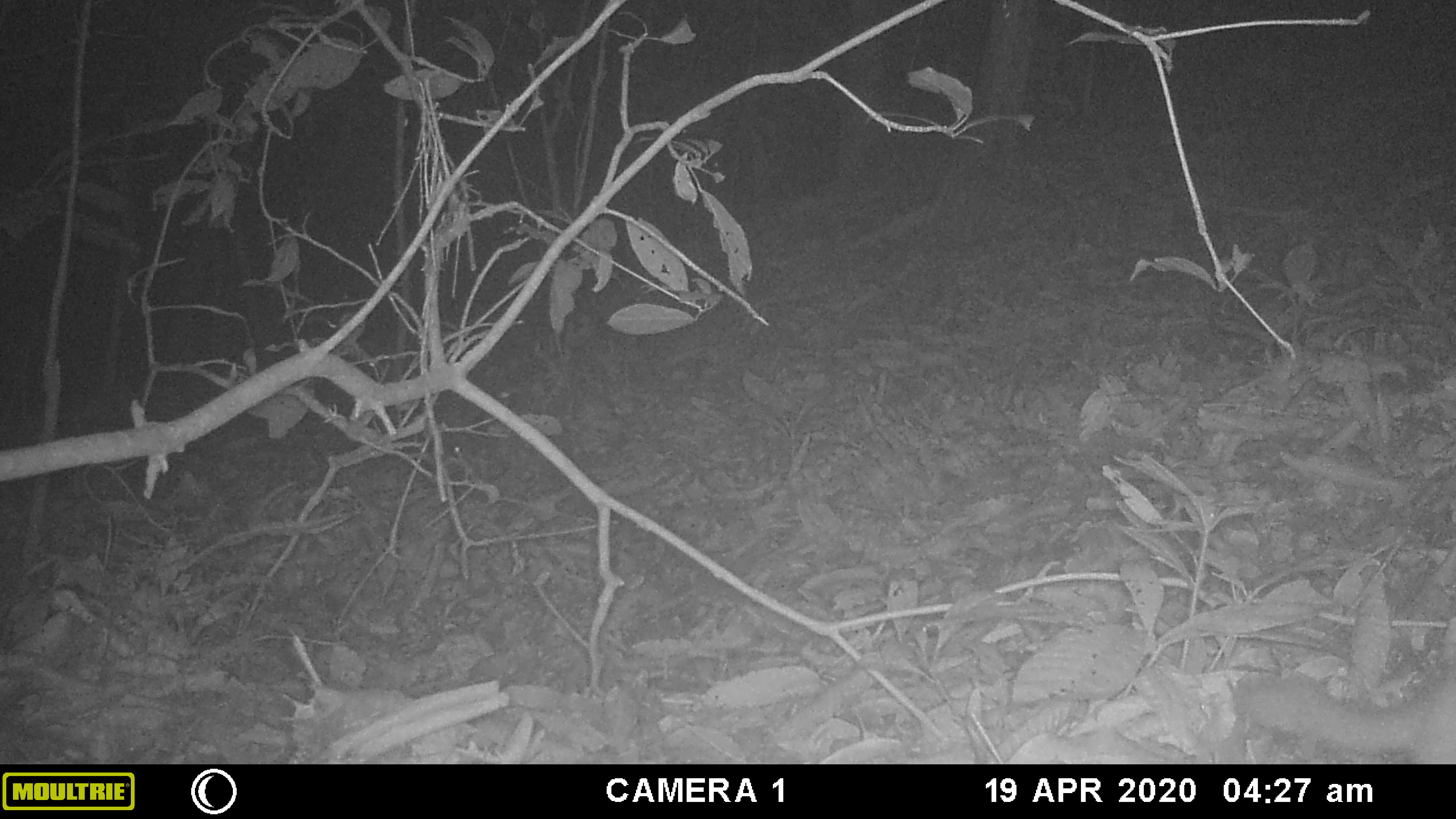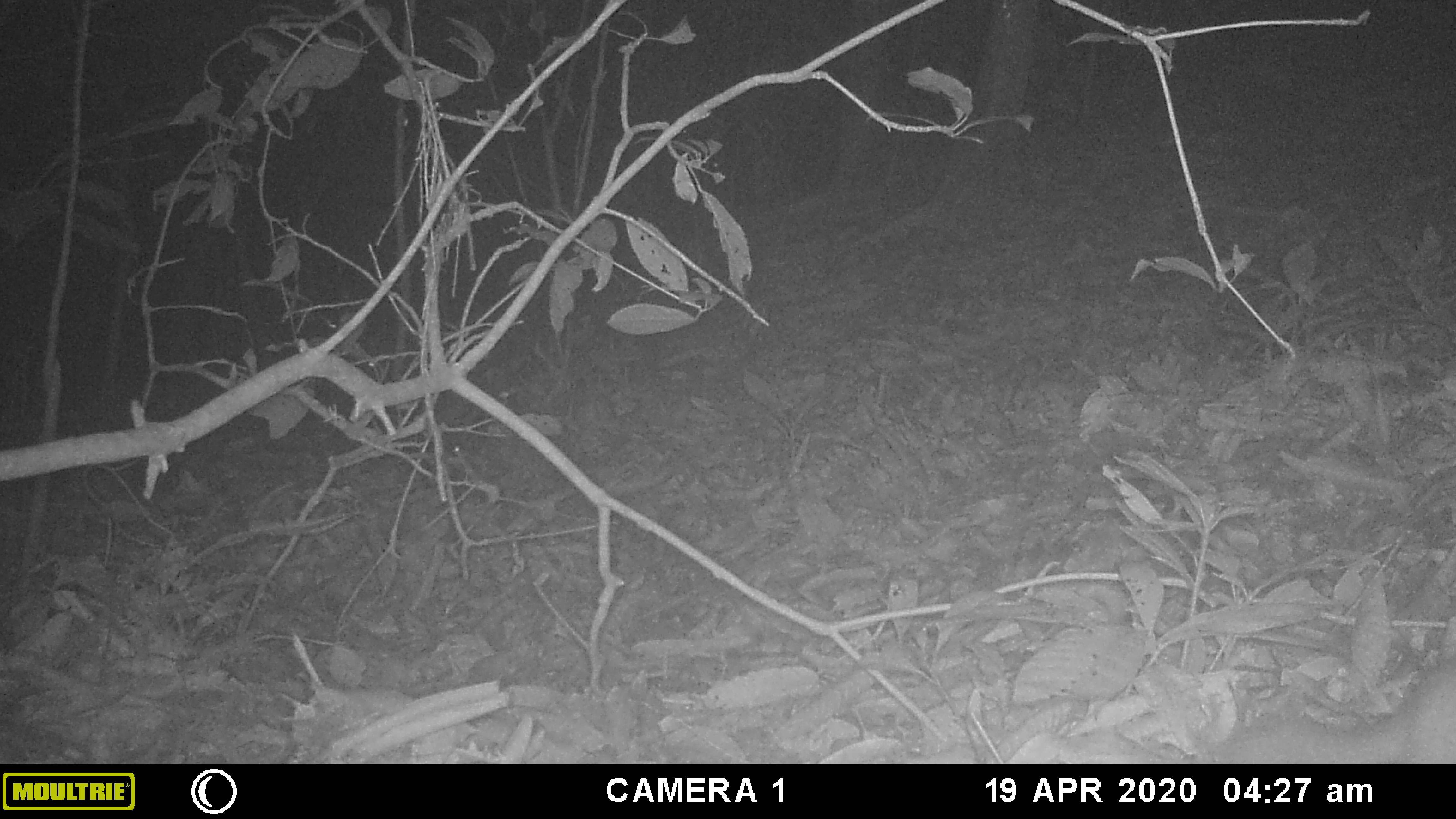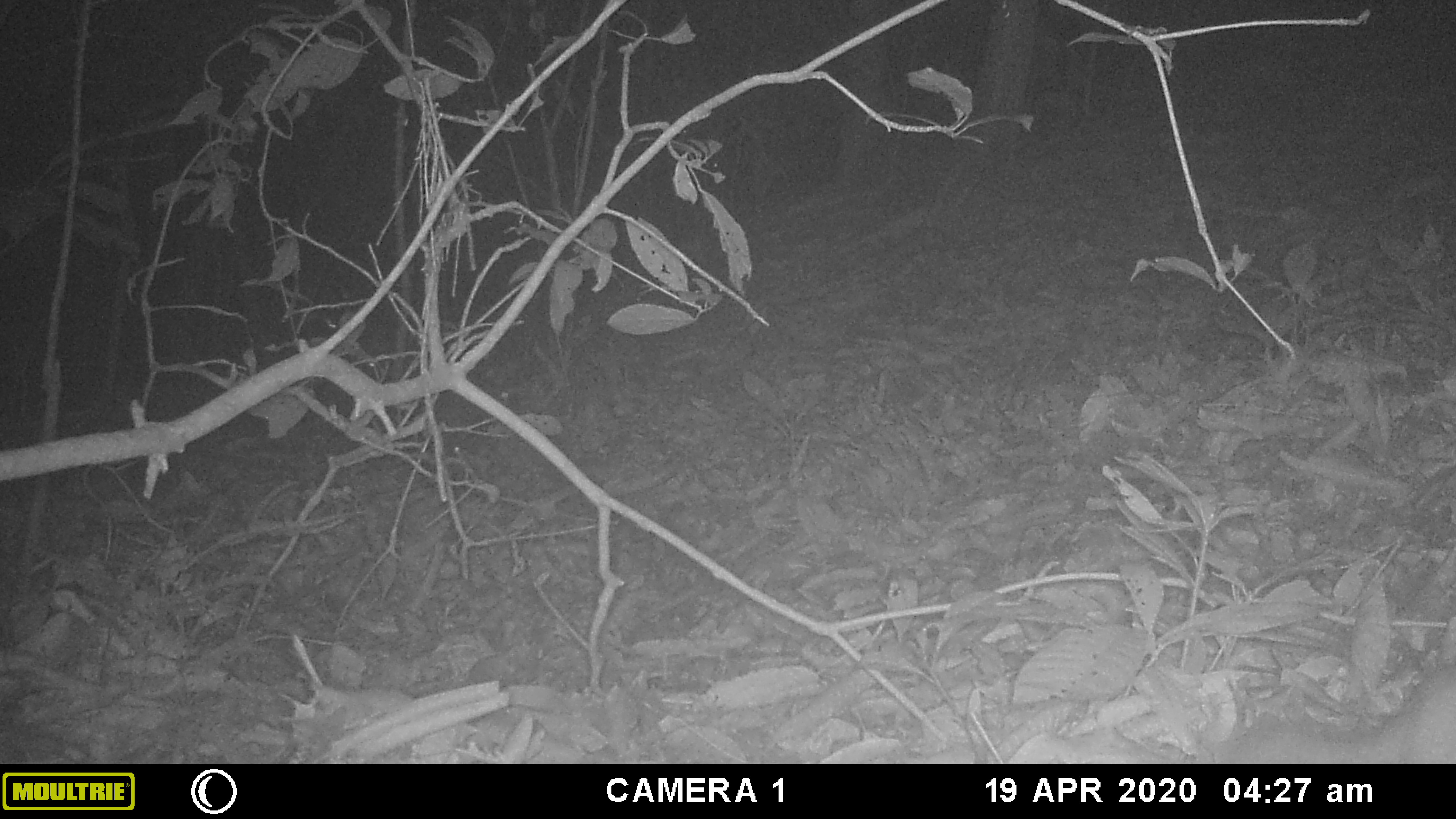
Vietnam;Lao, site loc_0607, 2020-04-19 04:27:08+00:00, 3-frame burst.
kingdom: Animalia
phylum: Chordata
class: Mammalia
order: Carnivora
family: Mustelidae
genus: Melogale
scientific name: Melogale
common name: ferret badger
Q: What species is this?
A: Ferret badger (Melogale).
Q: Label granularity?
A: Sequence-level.